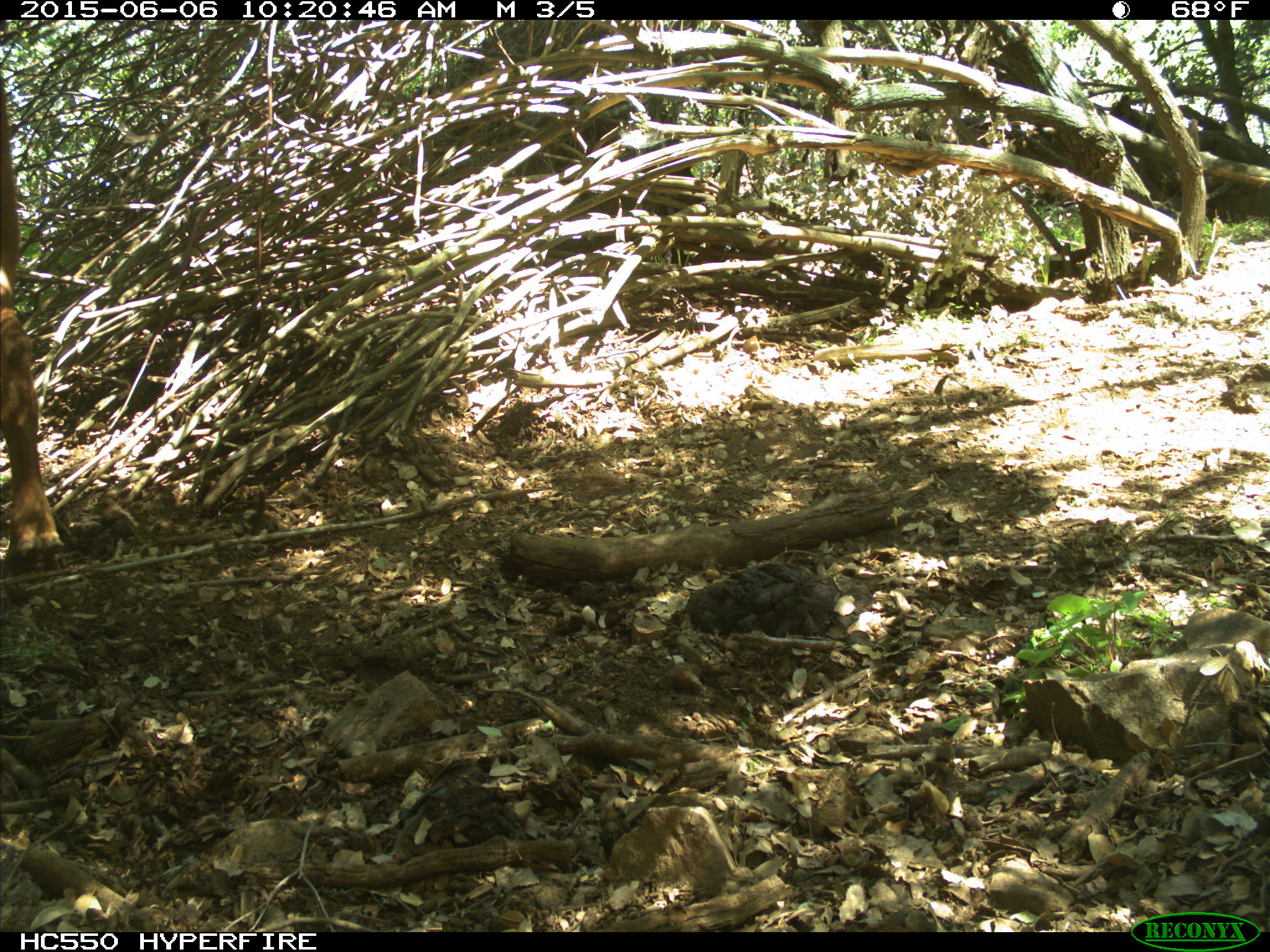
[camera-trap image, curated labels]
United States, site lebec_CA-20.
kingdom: Animalia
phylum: Chordata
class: Mammalia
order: Artiodactyla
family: Bovidae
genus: Bos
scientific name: Bos taurus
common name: domestic cow